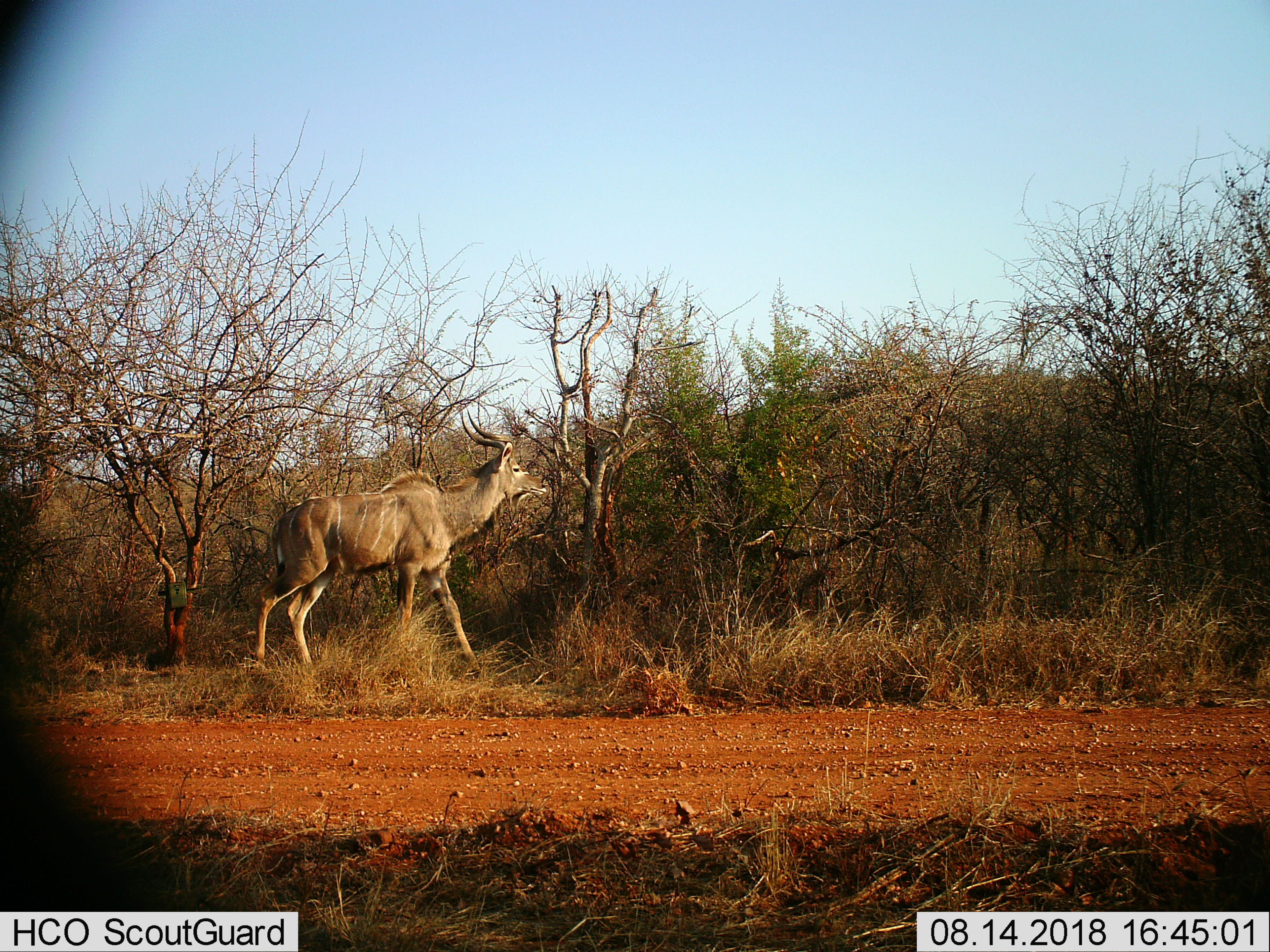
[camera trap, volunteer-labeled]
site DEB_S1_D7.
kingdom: Animalia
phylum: Chordata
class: Mammalia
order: Artiodactyla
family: Bovidae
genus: Tragelaphus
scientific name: Tragelaphus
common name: kudu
Kudu (Tragelaphus), count 1. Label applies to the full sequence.